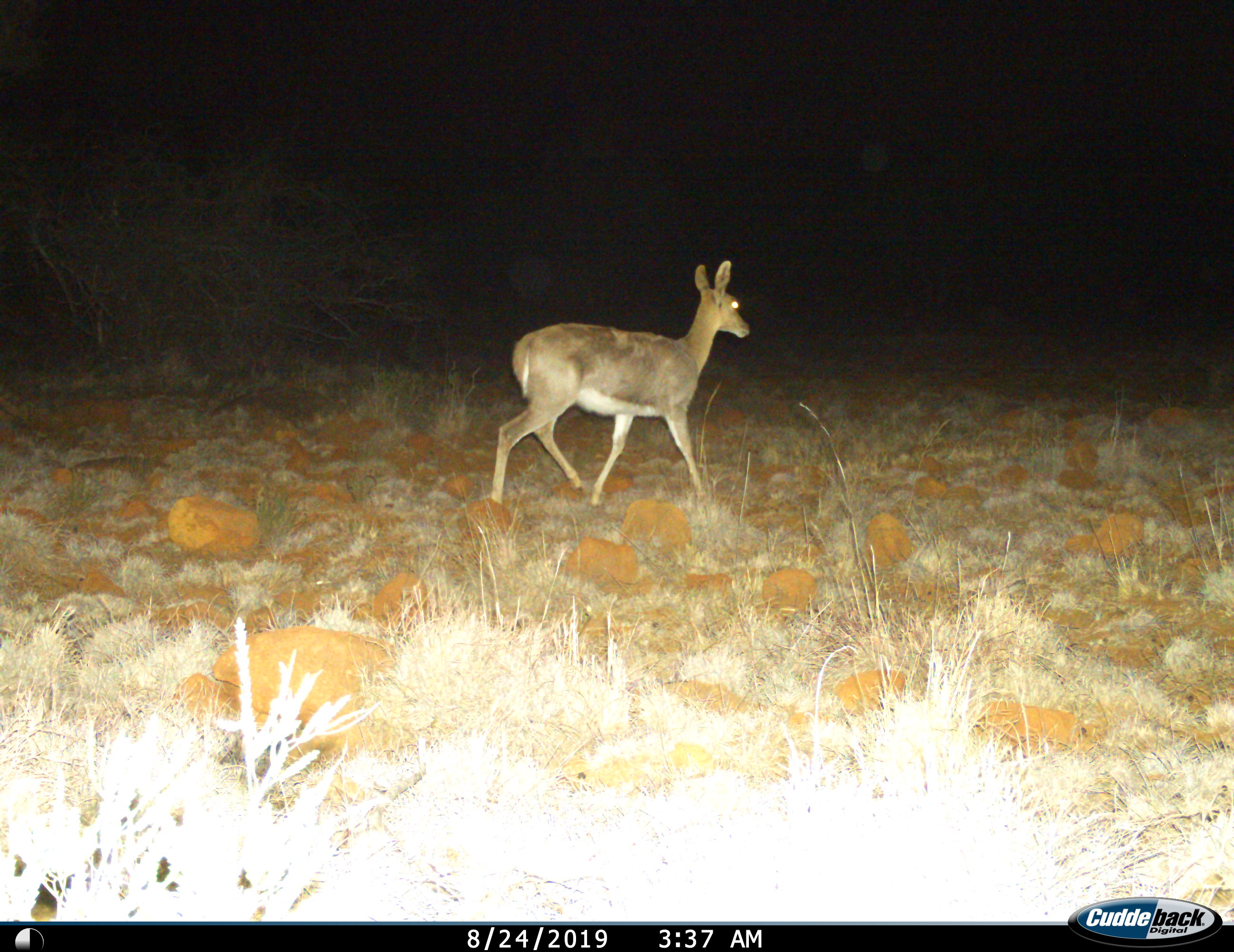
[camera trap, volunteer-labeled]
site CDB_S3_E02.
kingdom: Animalia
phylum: Chordata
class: Mammalia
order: Artiodactyla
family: Bovidae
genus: Redunca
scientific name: Redunca fulvorufula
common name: mountain reedbuck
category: reedbuckmountain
Reedbuckmountain (mountain reedbuck) (Redunca fulvorufula), count 1. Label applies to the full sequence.